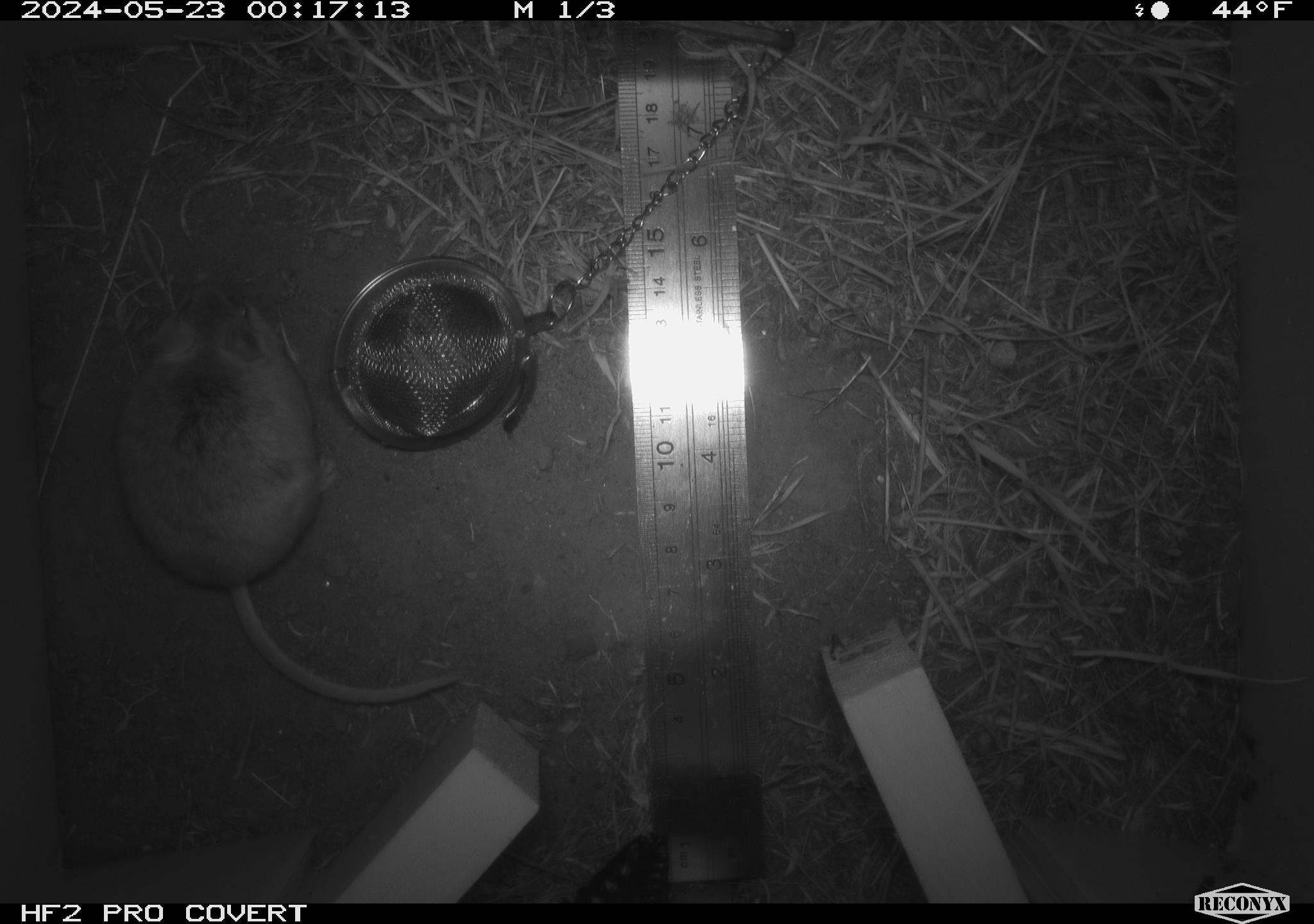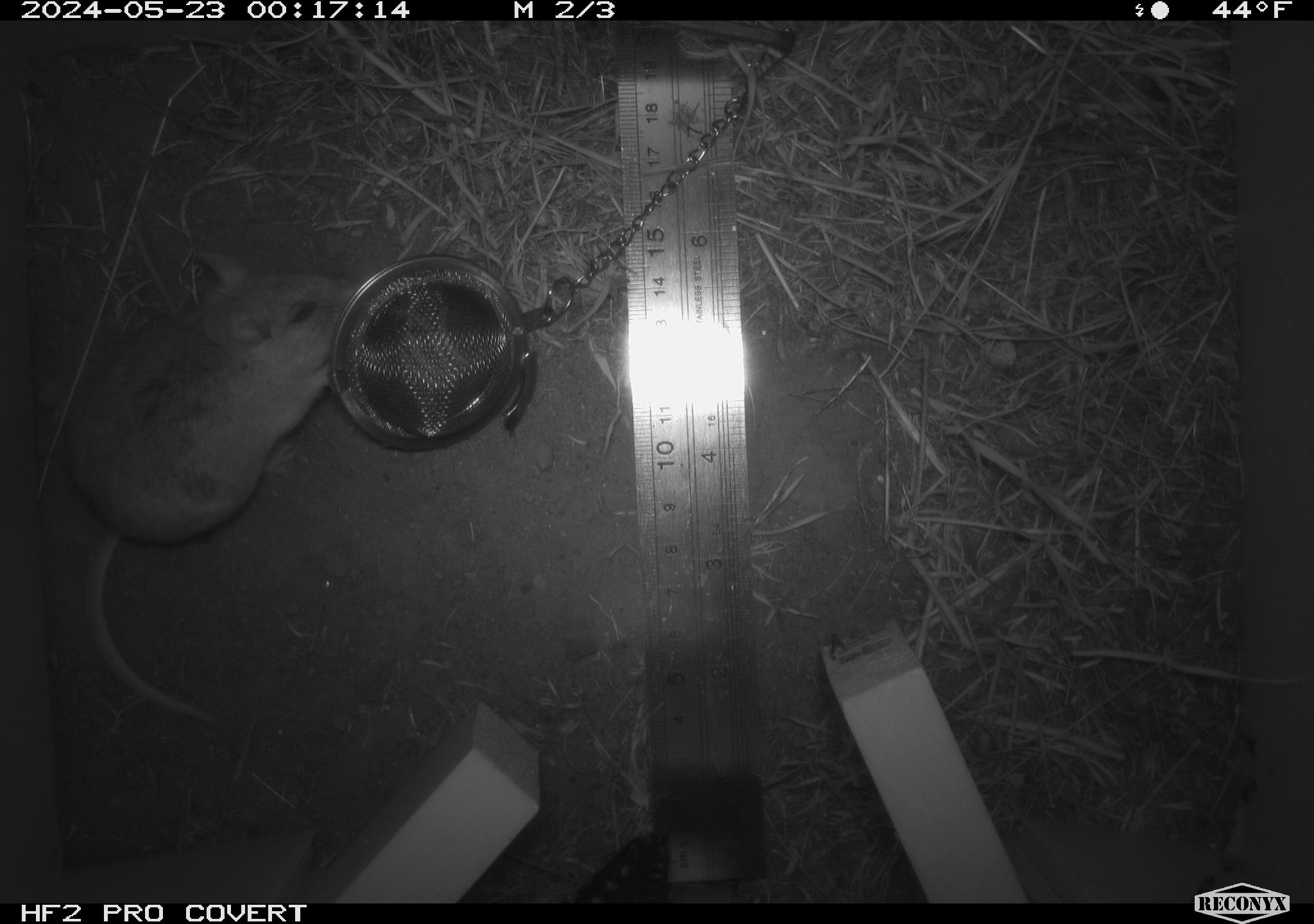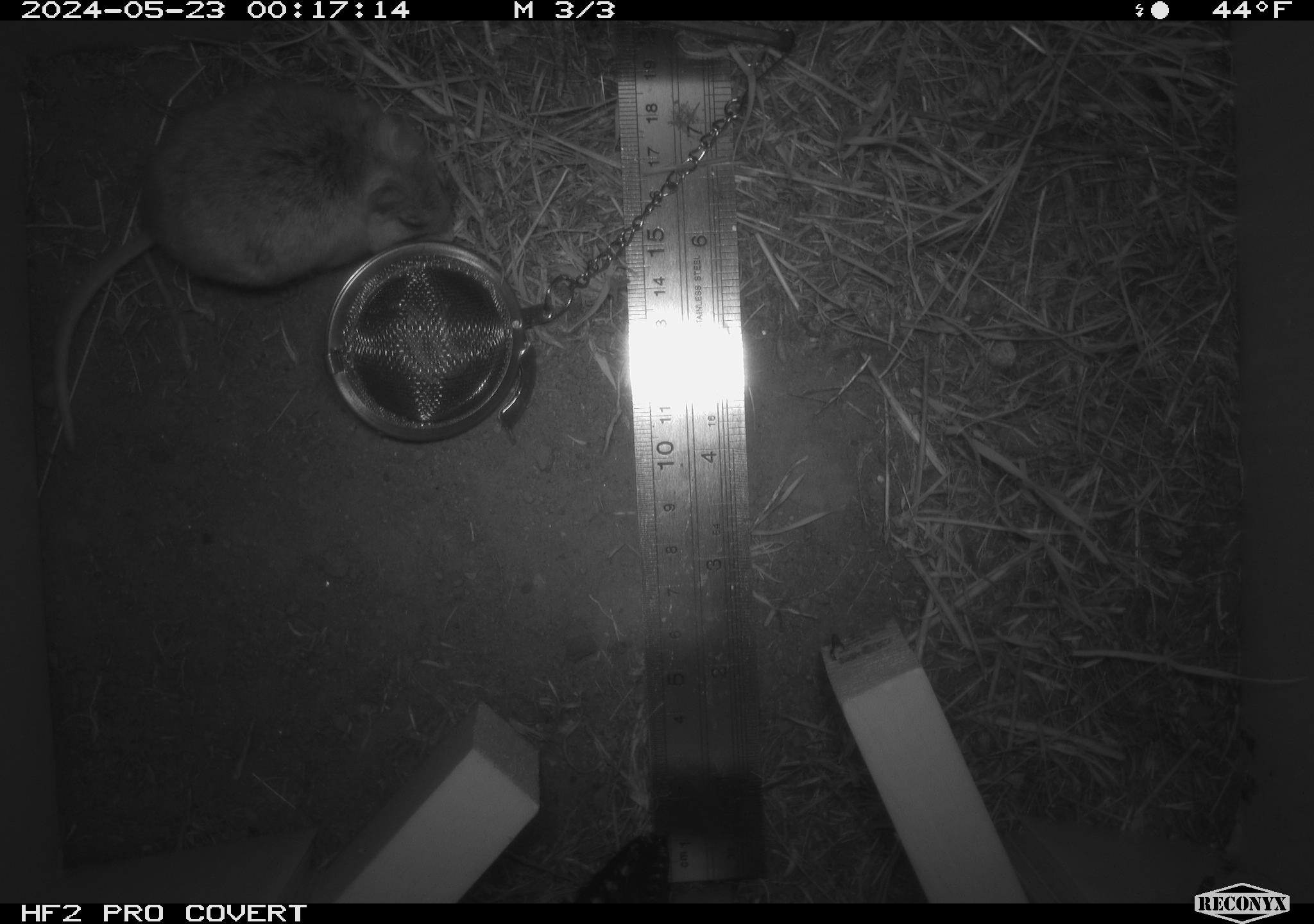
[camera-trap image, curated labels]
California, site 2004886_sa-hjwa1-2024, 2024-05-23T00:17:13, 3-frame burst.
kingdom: Animalia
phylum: Chordata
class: Mammalia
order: Rodentia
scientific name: Rodentia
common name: rodent